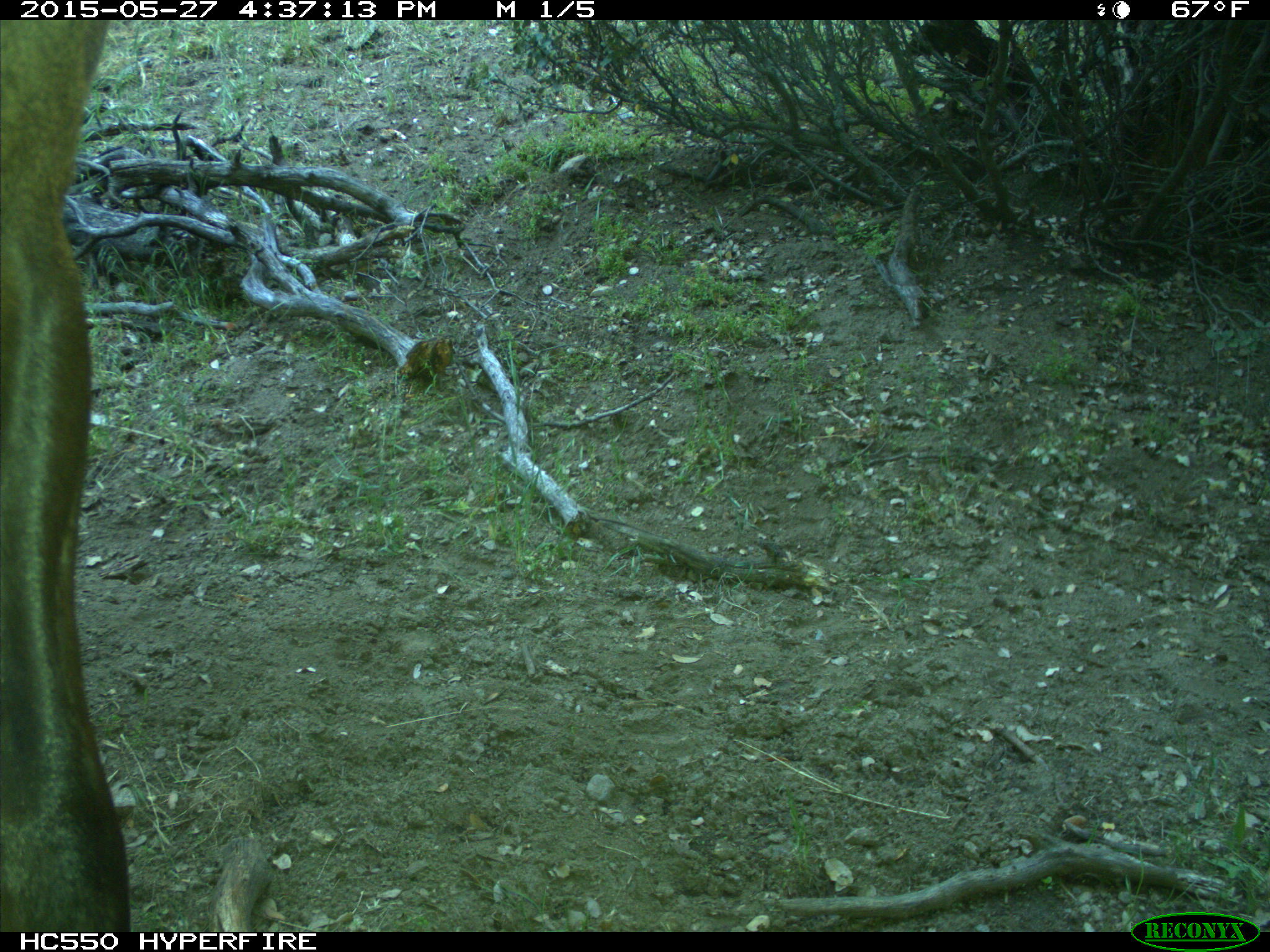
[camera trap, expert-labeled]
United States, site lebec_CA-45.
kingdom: Animalia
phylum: Chordata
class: Mammalia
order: Artiodactyla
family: Cervidae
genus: Cervus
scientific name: Cervus canadensis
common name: elk